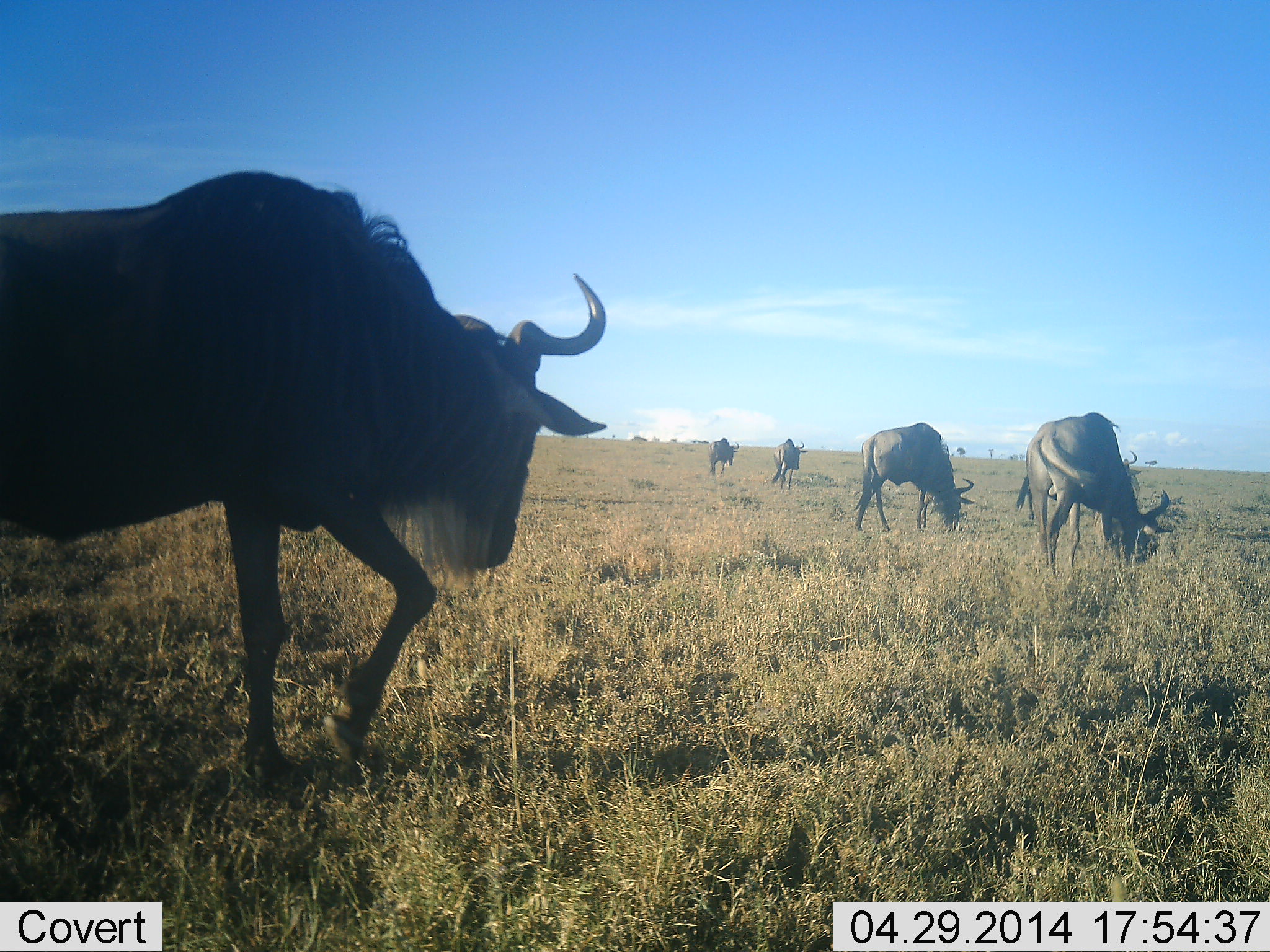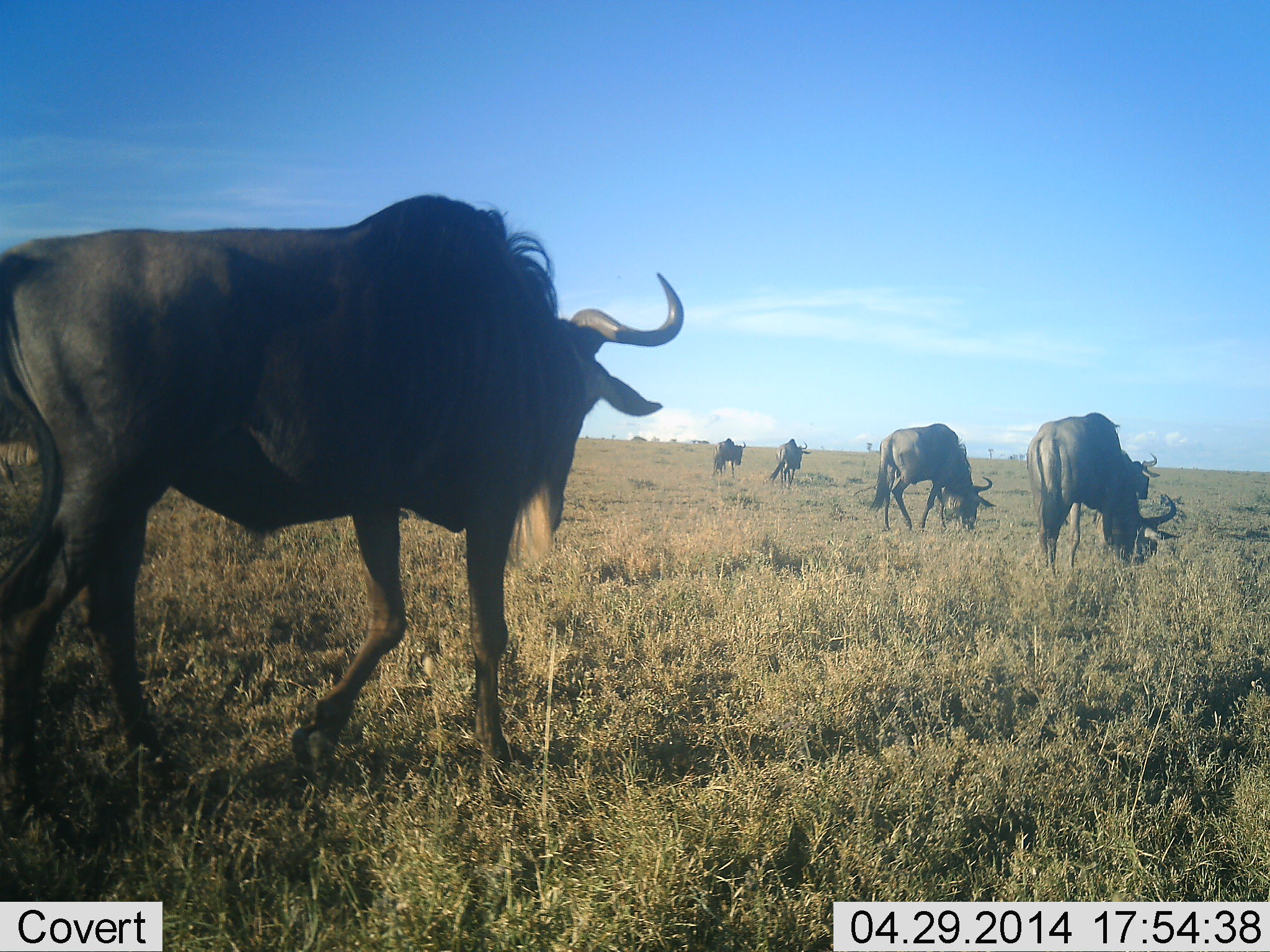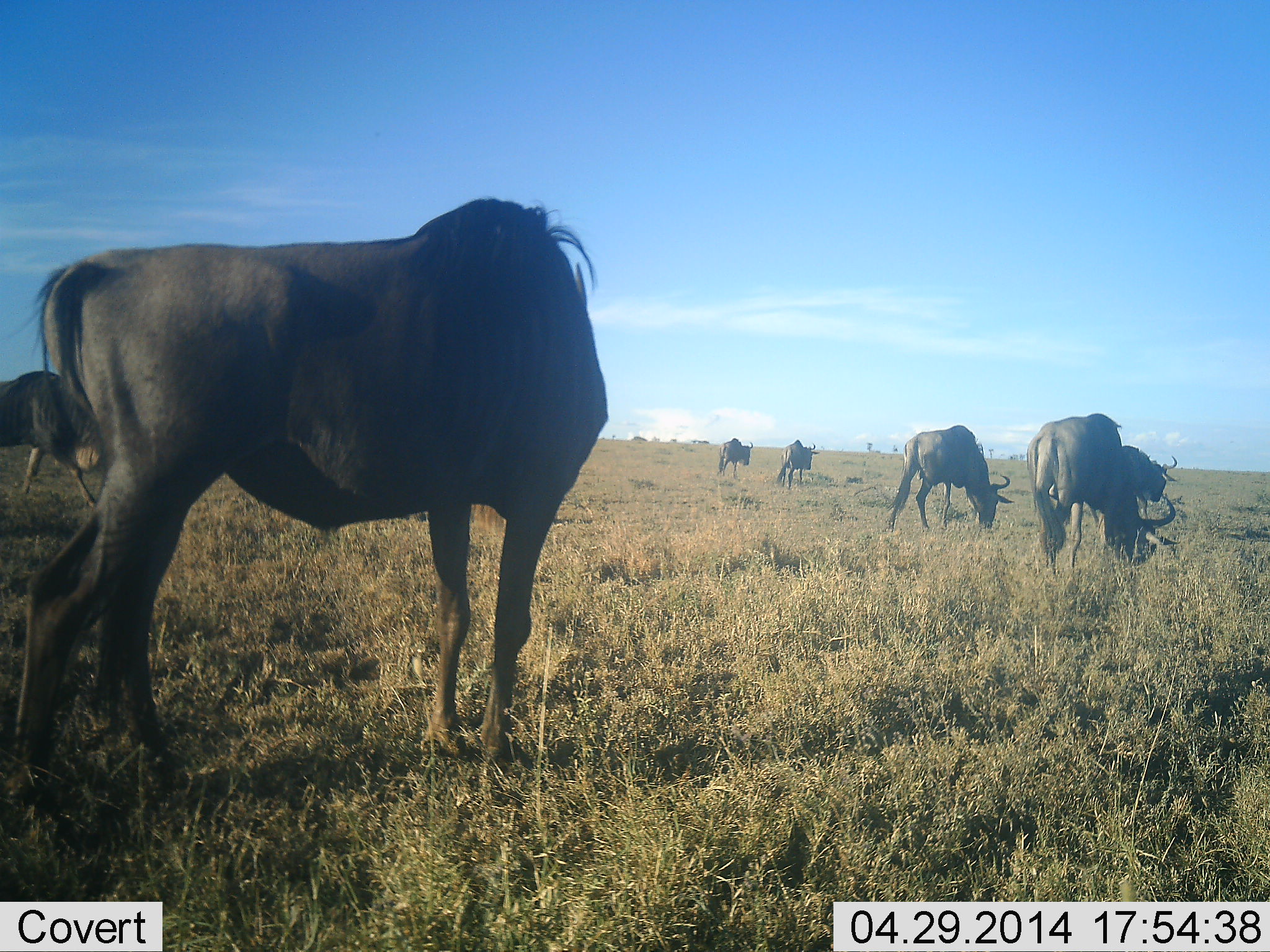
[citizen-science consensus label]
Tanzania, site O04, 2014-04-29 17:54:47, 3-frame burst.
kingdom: Animalia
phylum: Chordata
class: Mammalia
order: Artiodactyla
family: Bovidae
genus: Connochaetes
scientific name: Connochaetes taurinus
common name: blue wildebeest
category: wildebeest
Wildebeest (blue wildebeest) (Connochaetes taurinus), count 7. Behavior (volunteer vote fractions): standing 20%, resting 0%, moving 80%, interacting 0%. Young present (vote fraction): 0%. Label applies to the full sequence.